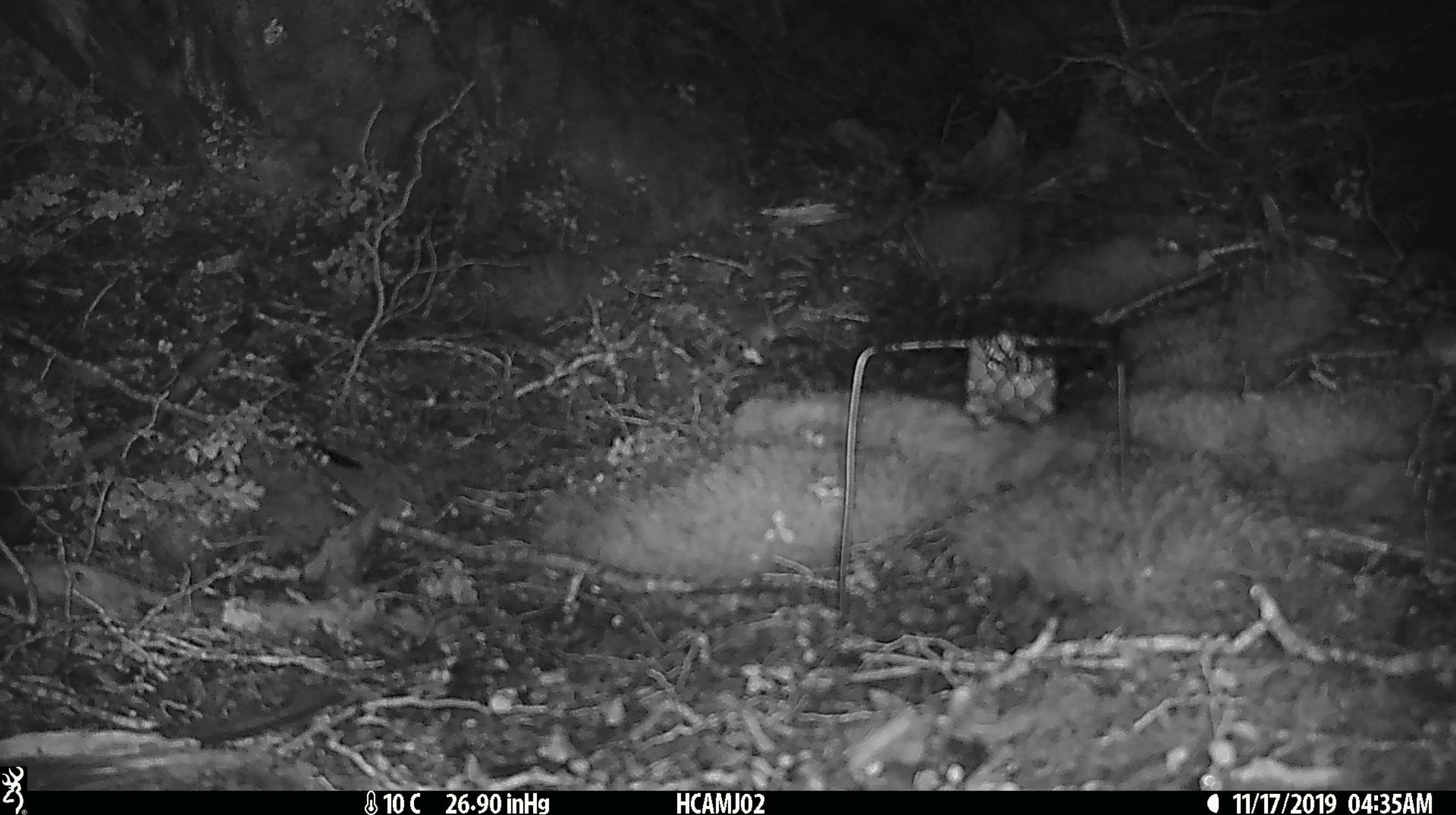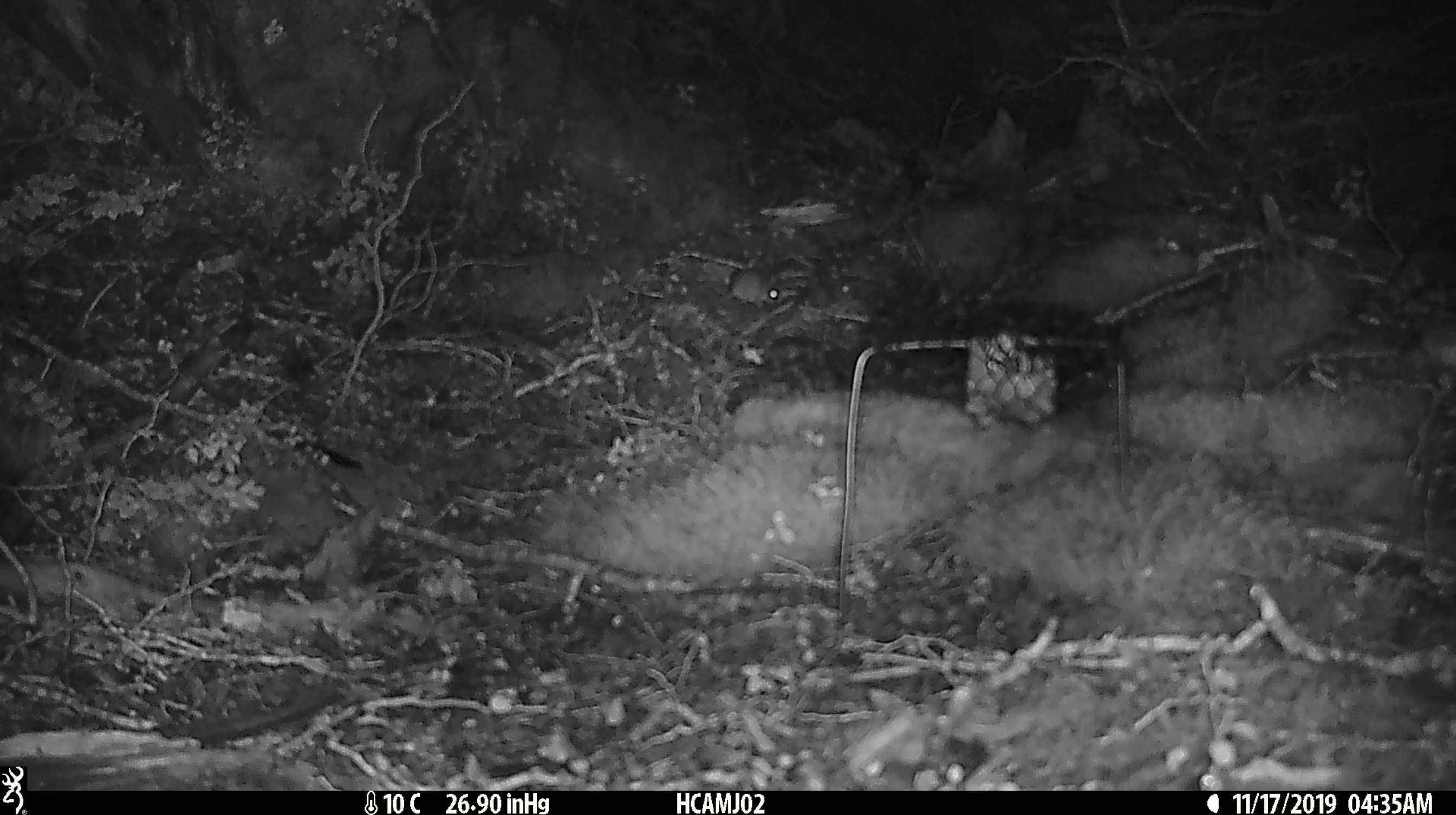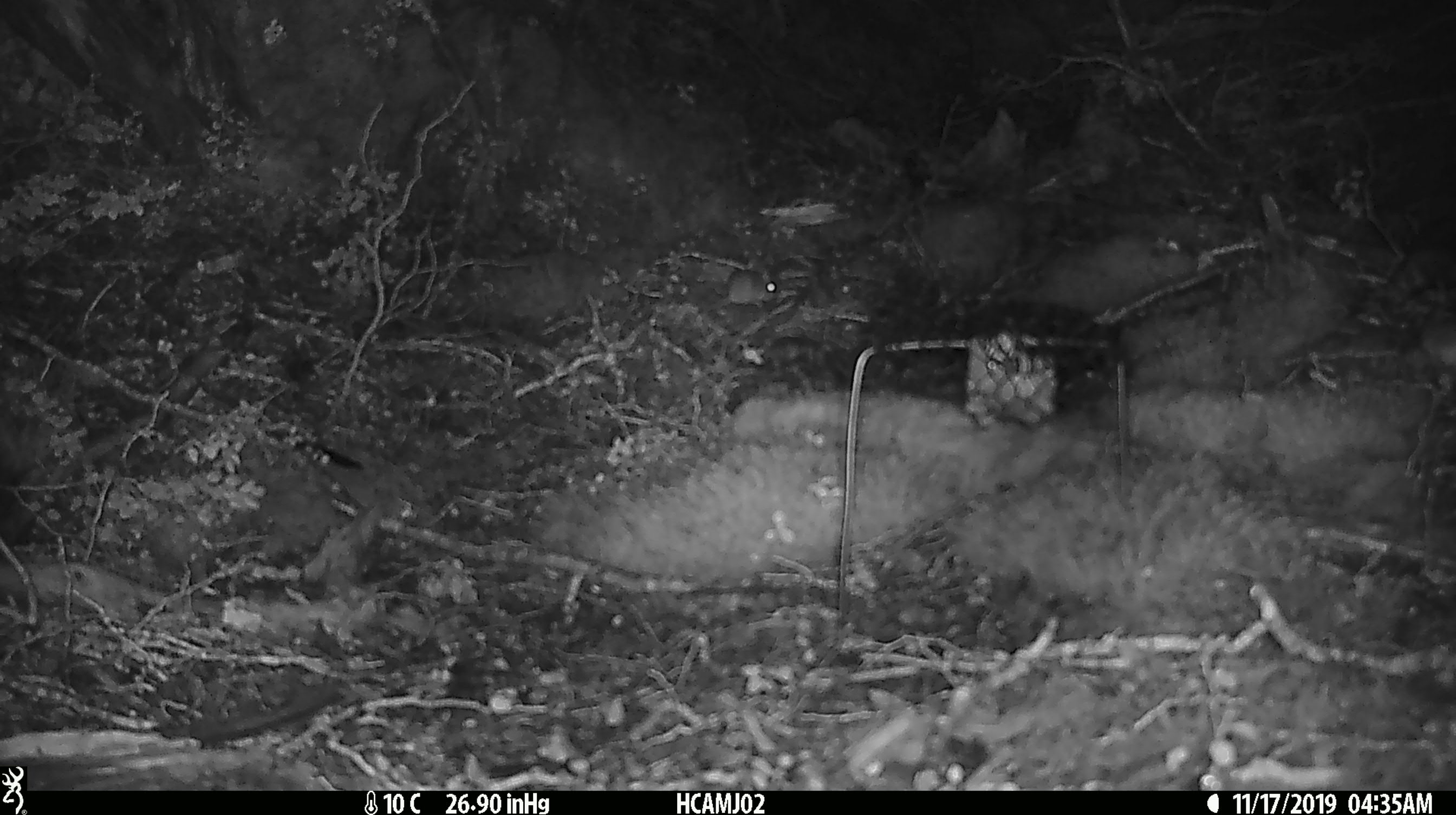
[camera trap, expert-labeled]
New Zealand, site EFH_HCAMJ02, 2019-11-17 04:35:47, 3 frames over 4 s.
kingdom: Animalia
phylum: Chordata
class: Mammalia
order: Rodentia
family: Muridae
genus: Mus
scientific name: Mus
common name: mouse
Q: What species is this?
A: Mouse (Mus).